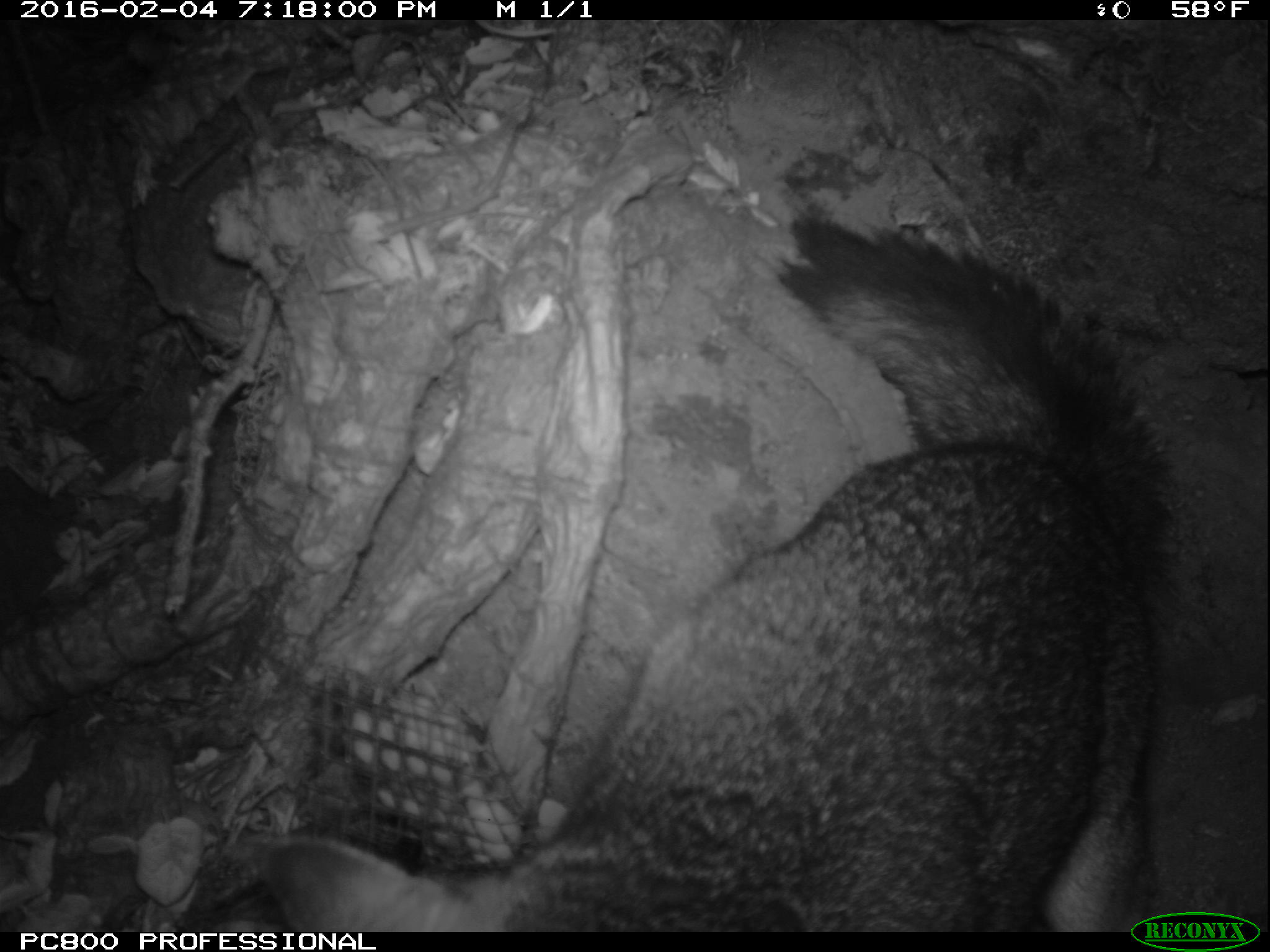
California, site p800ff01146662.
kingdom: Animalia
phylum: Chordata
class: Mammalia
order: Carnivora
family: Canidae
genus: Urocyon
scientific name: Urocyon littoralis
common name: island fox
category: fox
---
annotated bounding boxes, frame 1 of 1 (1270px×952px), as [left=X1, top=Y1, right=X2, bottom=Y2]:
fox: [left=262, top=215, right=1171, bottom=932]